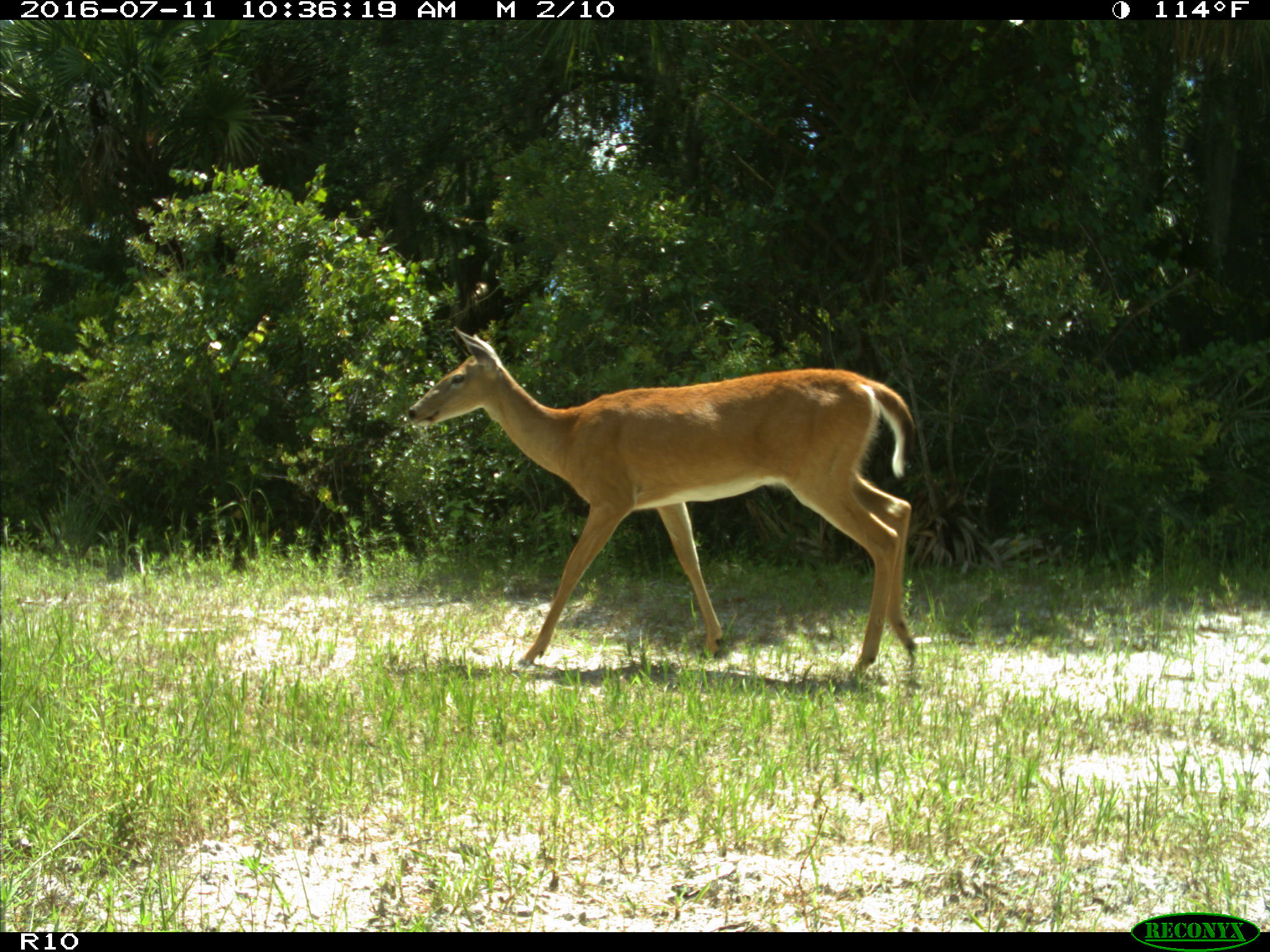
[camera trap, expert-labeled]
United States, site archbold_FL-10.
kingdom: Animalia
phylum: Chordata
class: Mammalia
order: Artiodactyla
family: Cervidae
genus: Odocoileus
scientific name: Odocoileus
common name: deer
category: unidentified deer